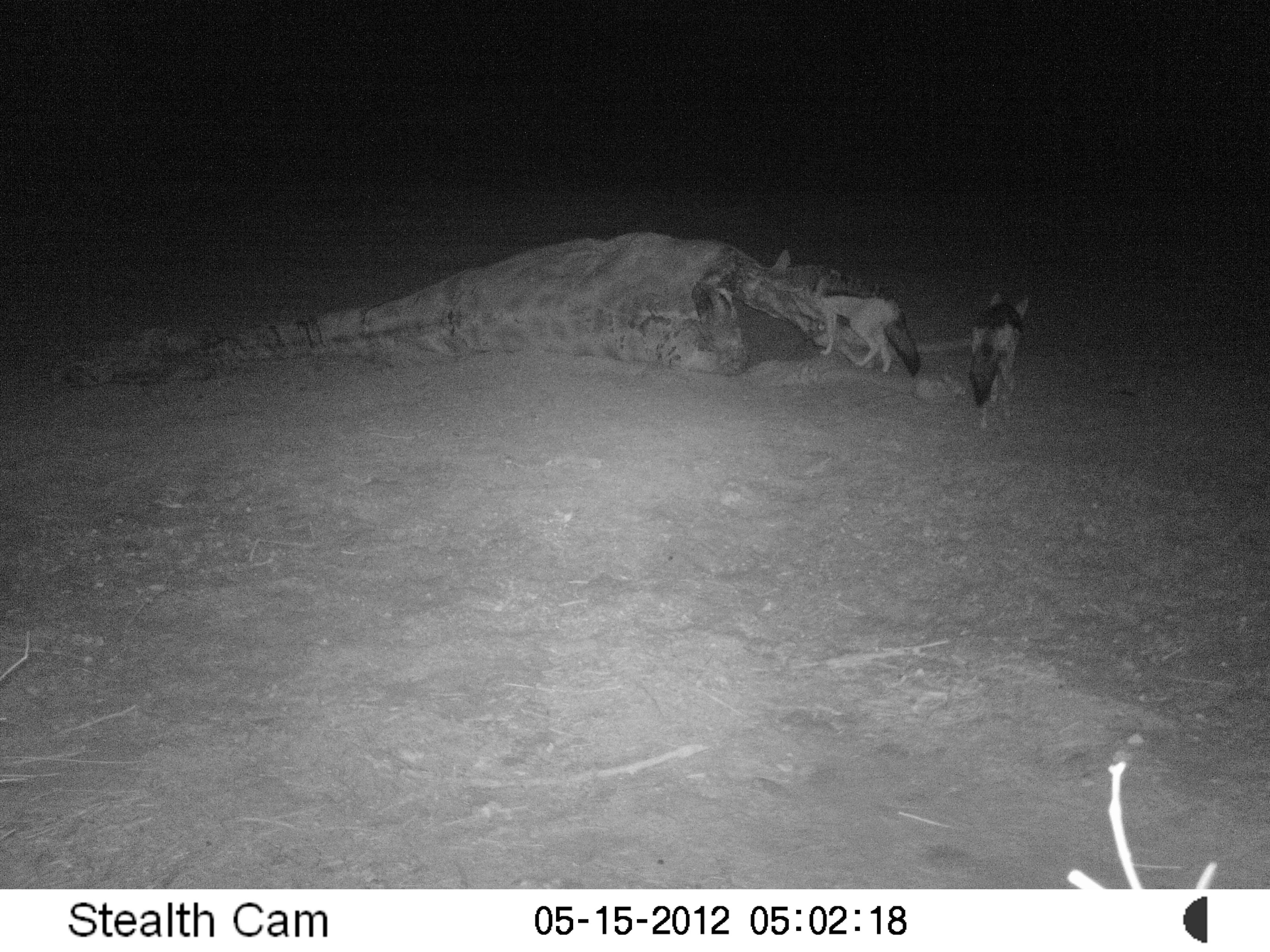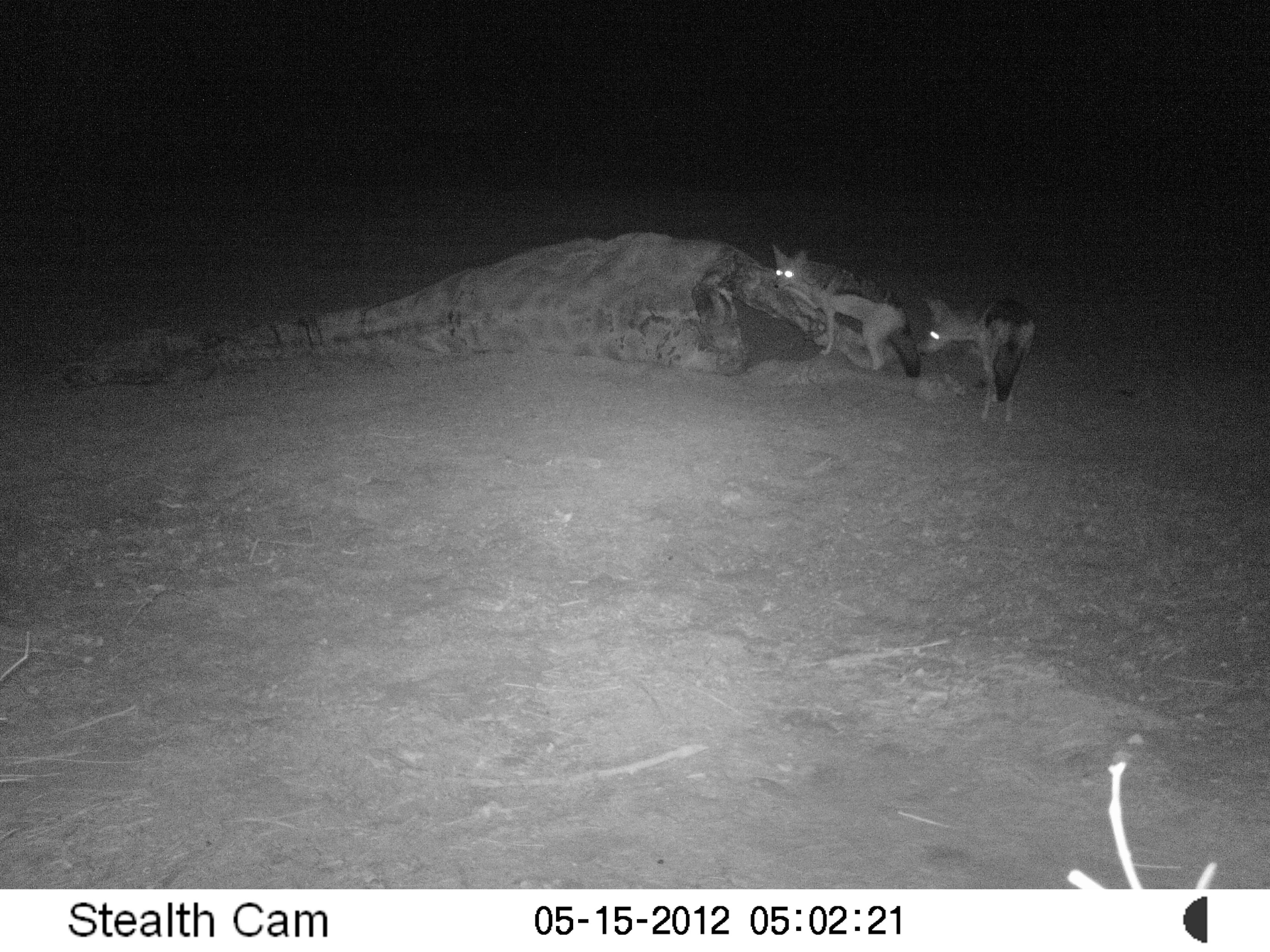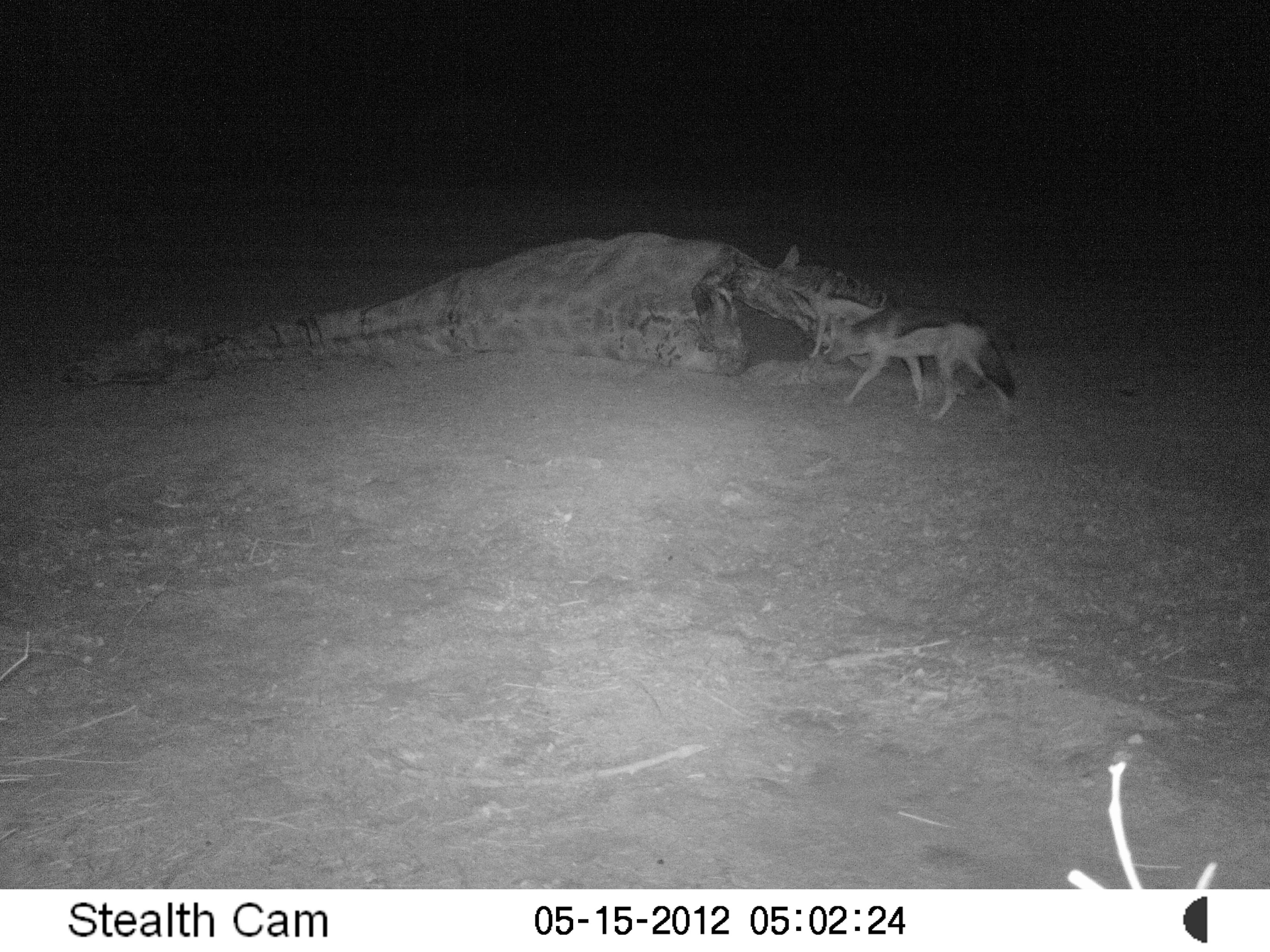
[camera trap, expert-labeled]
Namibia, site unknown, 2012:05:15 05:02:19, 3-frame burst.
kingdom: Animalia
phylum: Chordata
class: Mammalia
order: Carnivora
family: Canidae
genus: Lupulella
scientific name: Lupulella mesomelas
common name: black-backed jackal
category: canis mesomelas